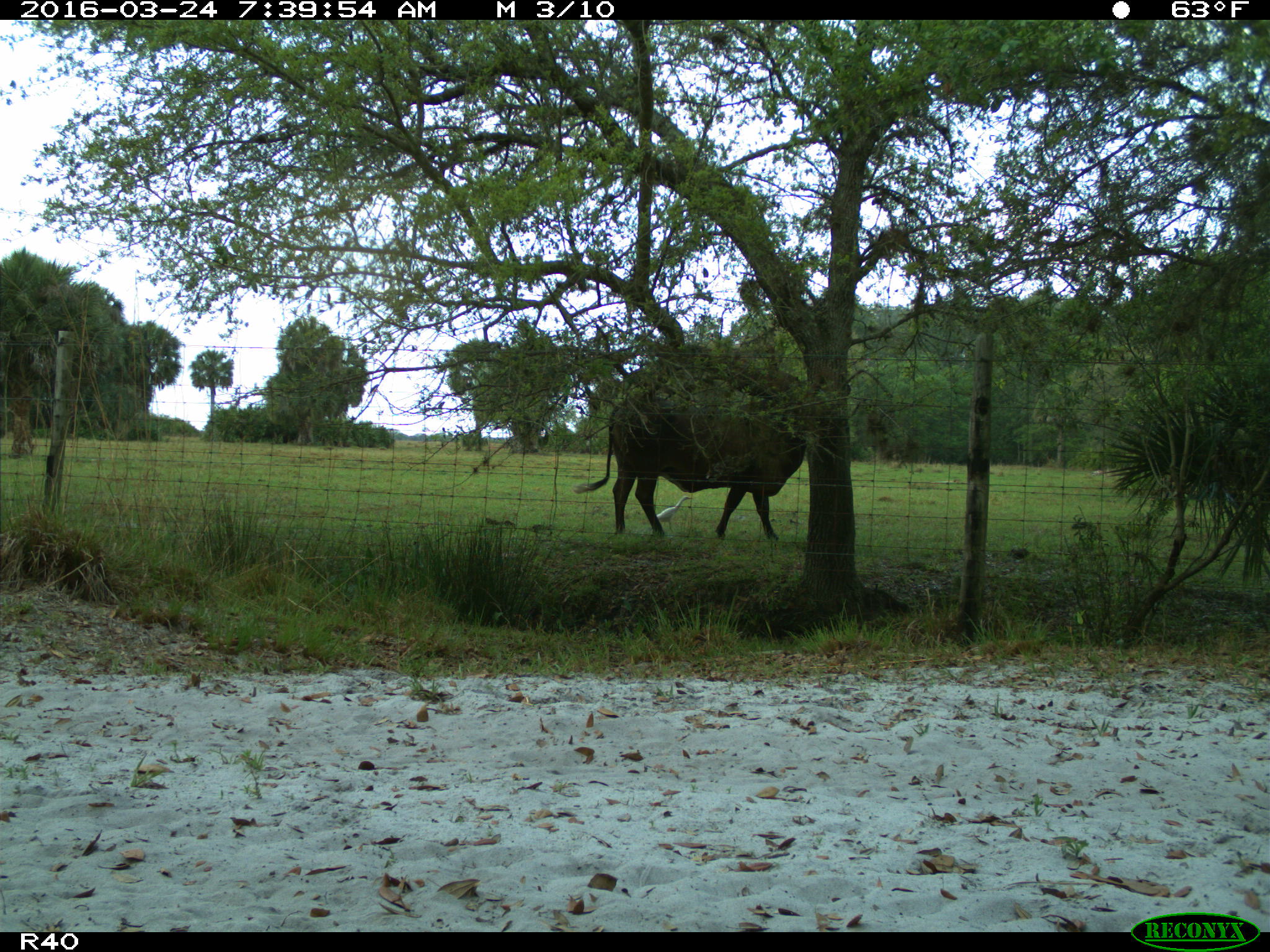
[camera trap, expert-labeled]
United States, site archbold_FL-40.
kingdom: Animalia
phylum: Chordata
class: Mammalia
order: Artiodactyla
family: Bovidae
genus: Bos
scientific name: Bos taurus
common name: domestic cow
Bos taurus (domestic cow).